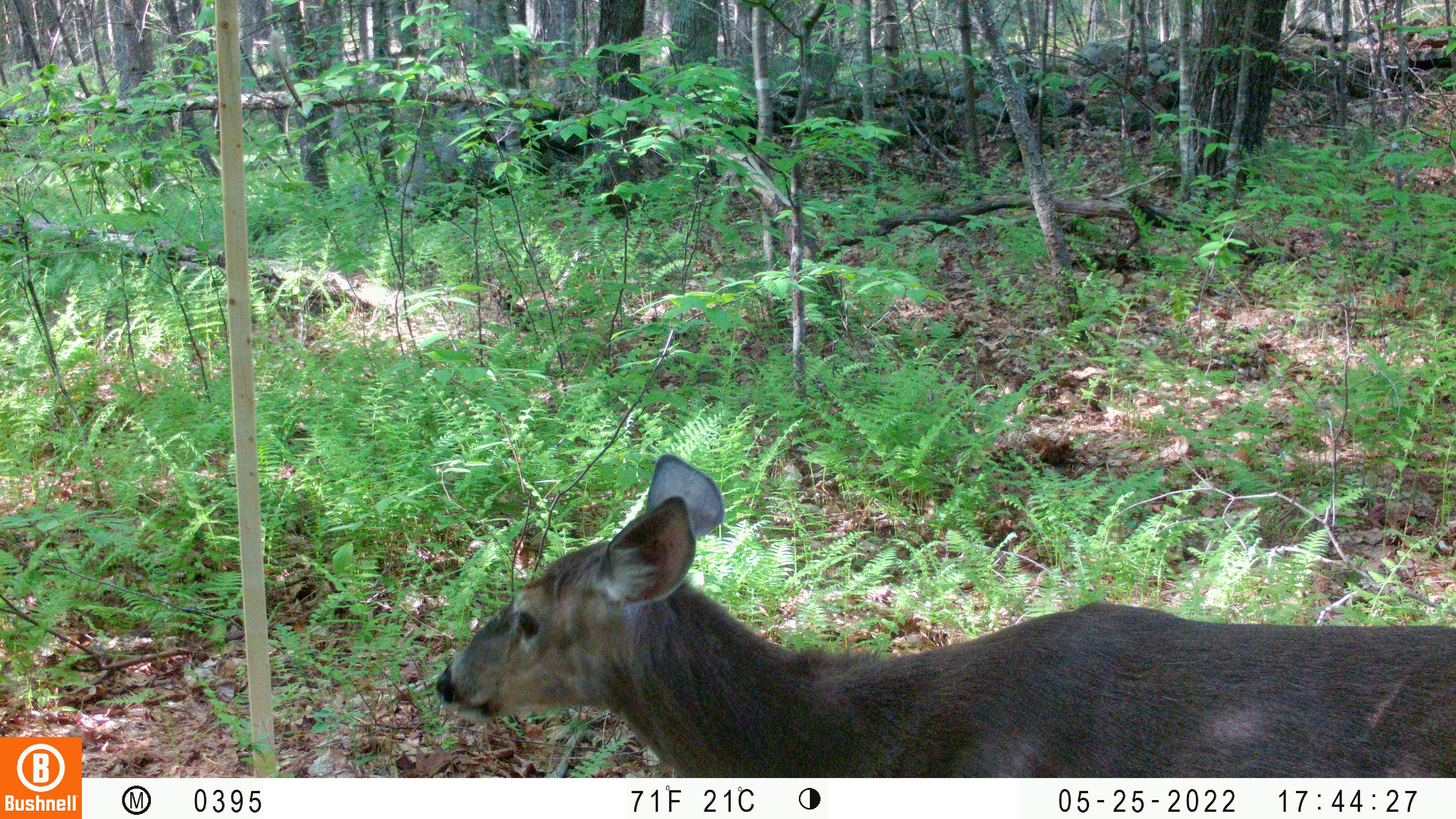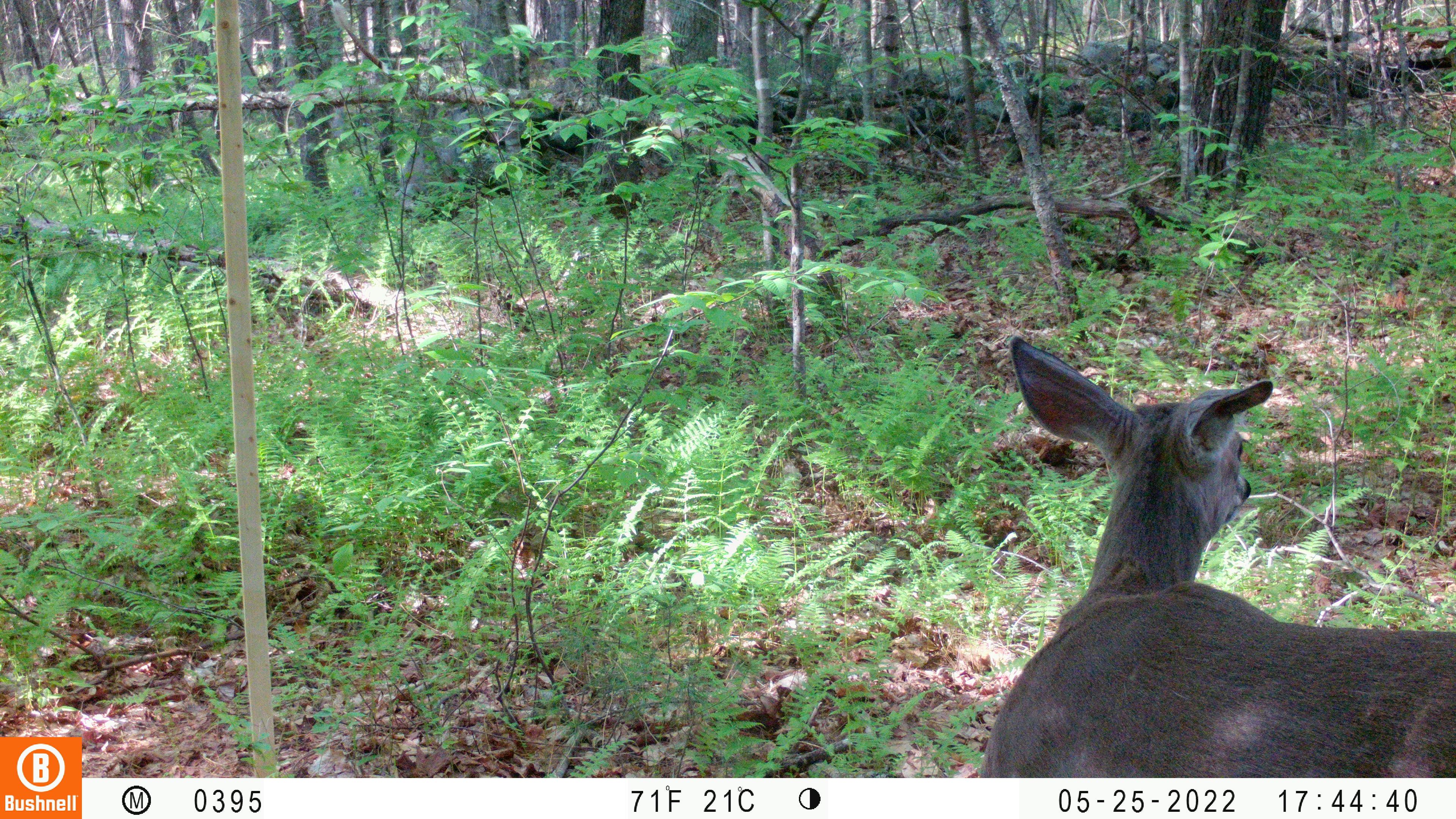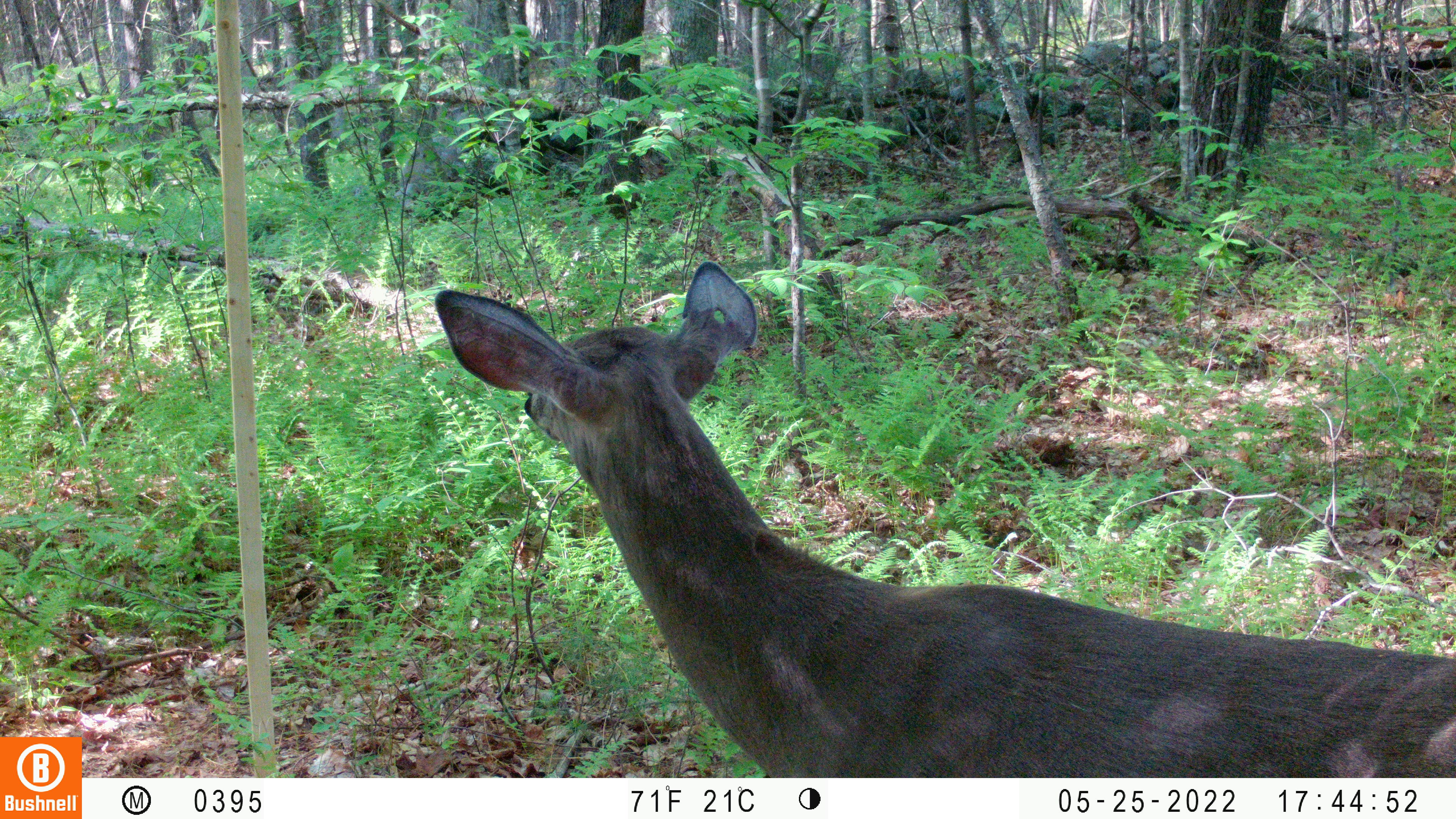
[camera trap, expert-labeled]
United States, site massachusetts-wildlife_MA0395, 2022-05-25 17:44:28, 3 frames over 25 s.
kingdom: Animalia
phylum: Chordata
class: Mammalia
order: Artiodactyla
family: Cervidae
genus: Odocoileus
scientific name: Odocoileus virginianus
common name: white-tailed deer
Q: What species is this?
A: White-tailed deer (Odocoileus virginianus).